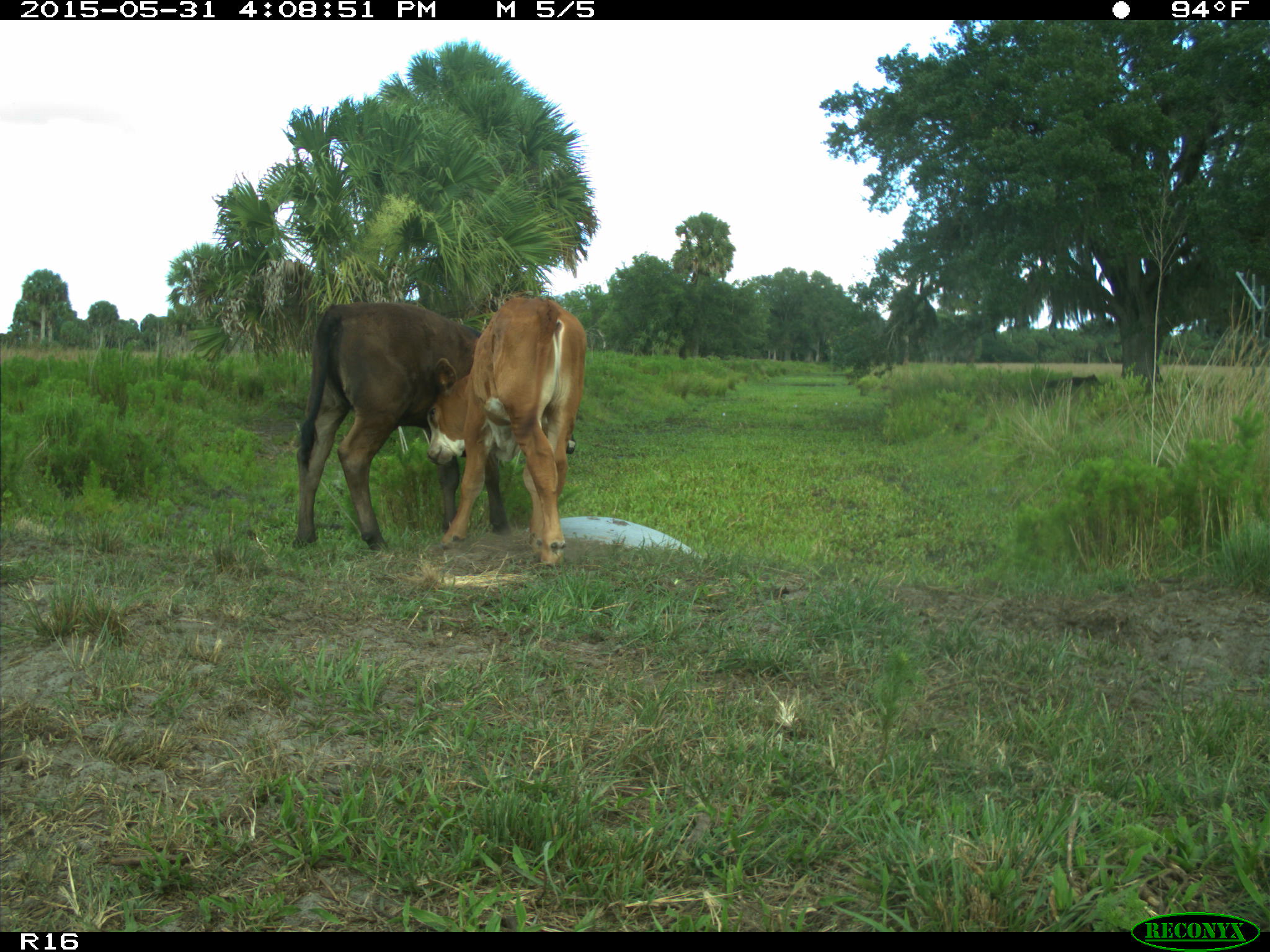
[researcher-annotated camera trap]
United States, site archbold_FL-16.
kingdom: Animalia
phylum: Chordata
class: Mammalia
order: Artiodactyla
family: Bovidae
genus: Bos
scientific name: Bos taurus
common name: domestic cow